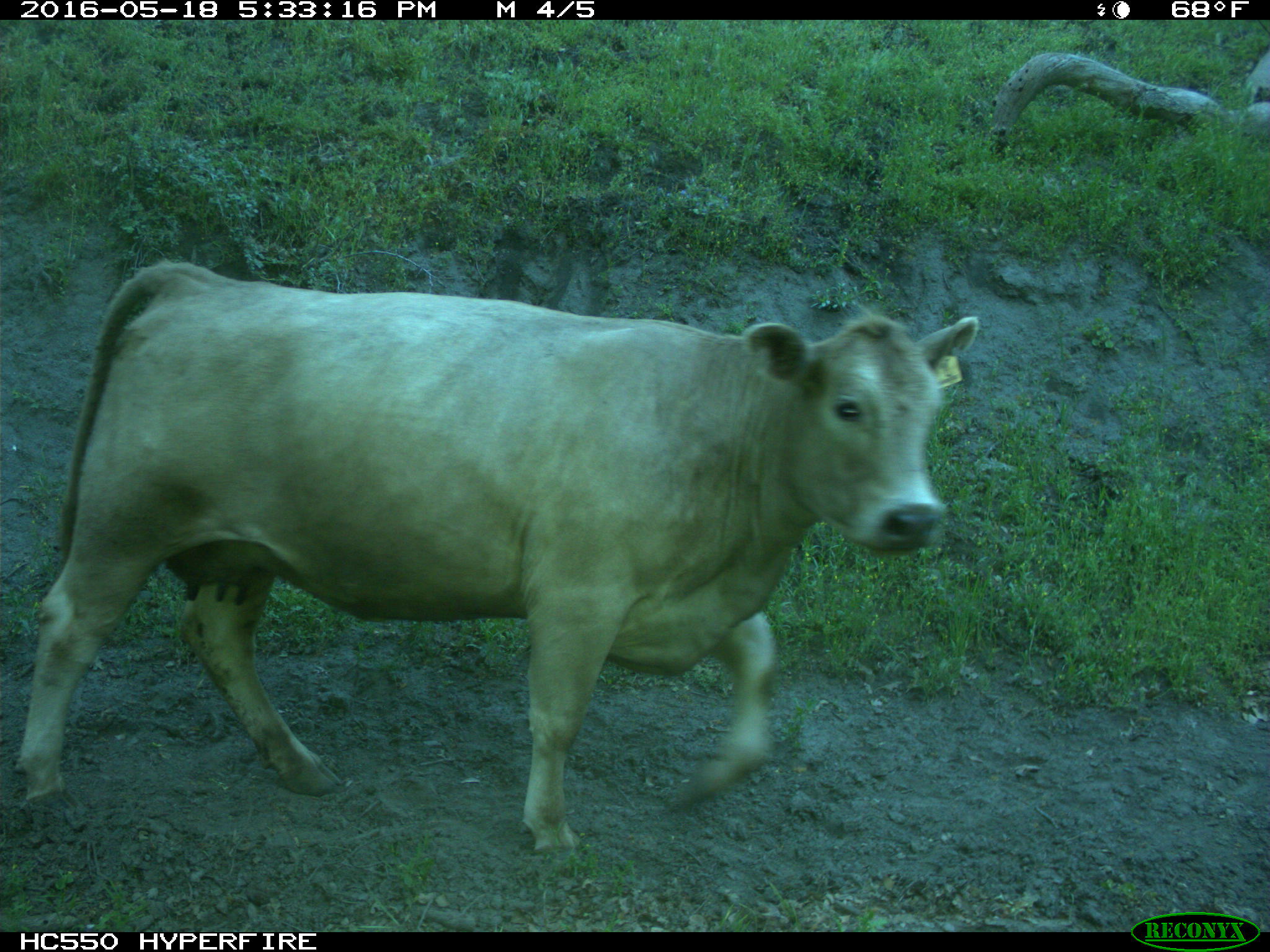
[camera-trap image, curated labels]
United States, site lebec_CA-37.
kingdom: Animalia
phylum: Chordata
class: Mammalia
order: Artiodactyla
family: Bovidae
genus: Bos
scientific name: Bos taurus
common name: domestic cow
Bos taurus (domestic cow).